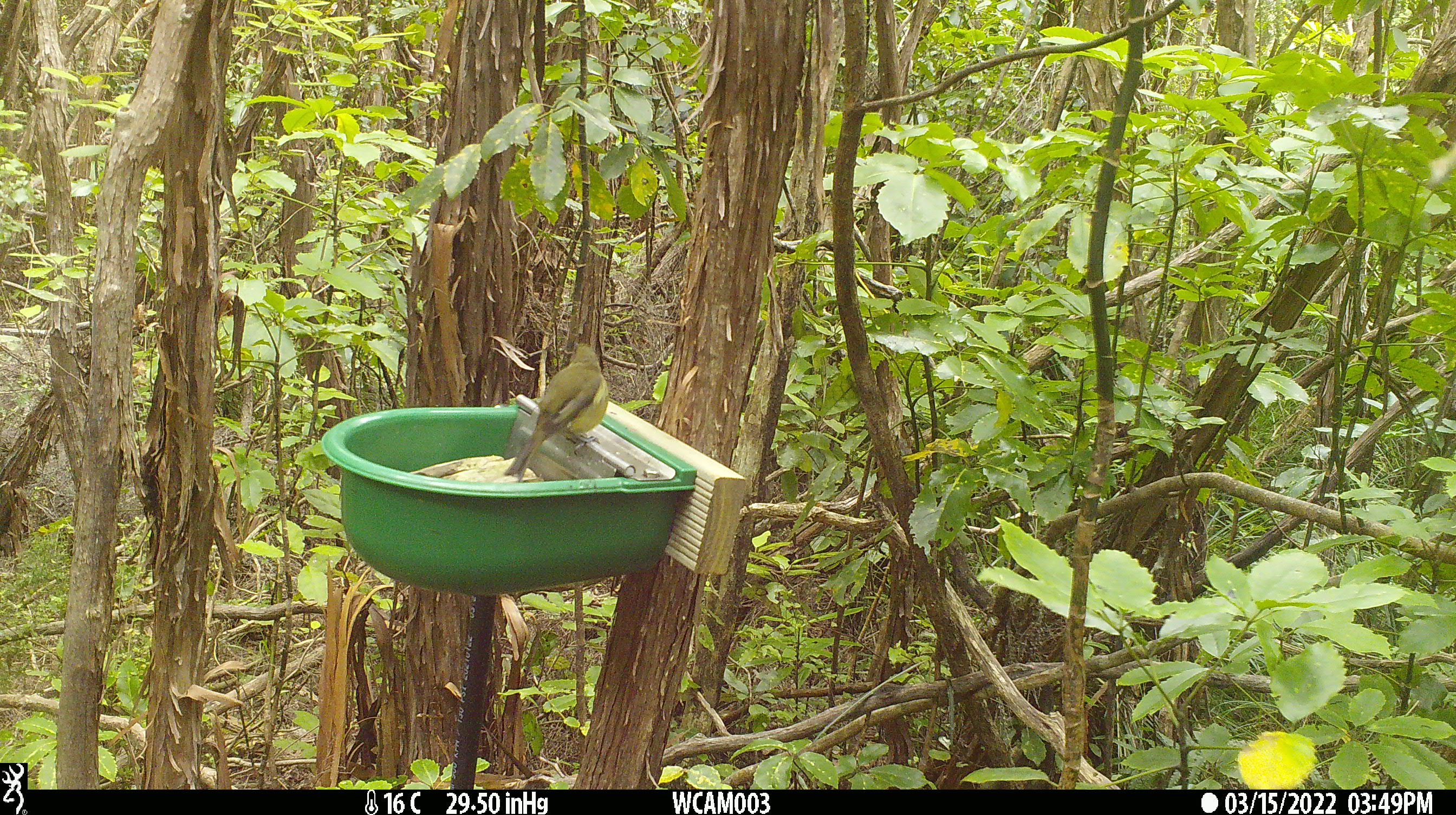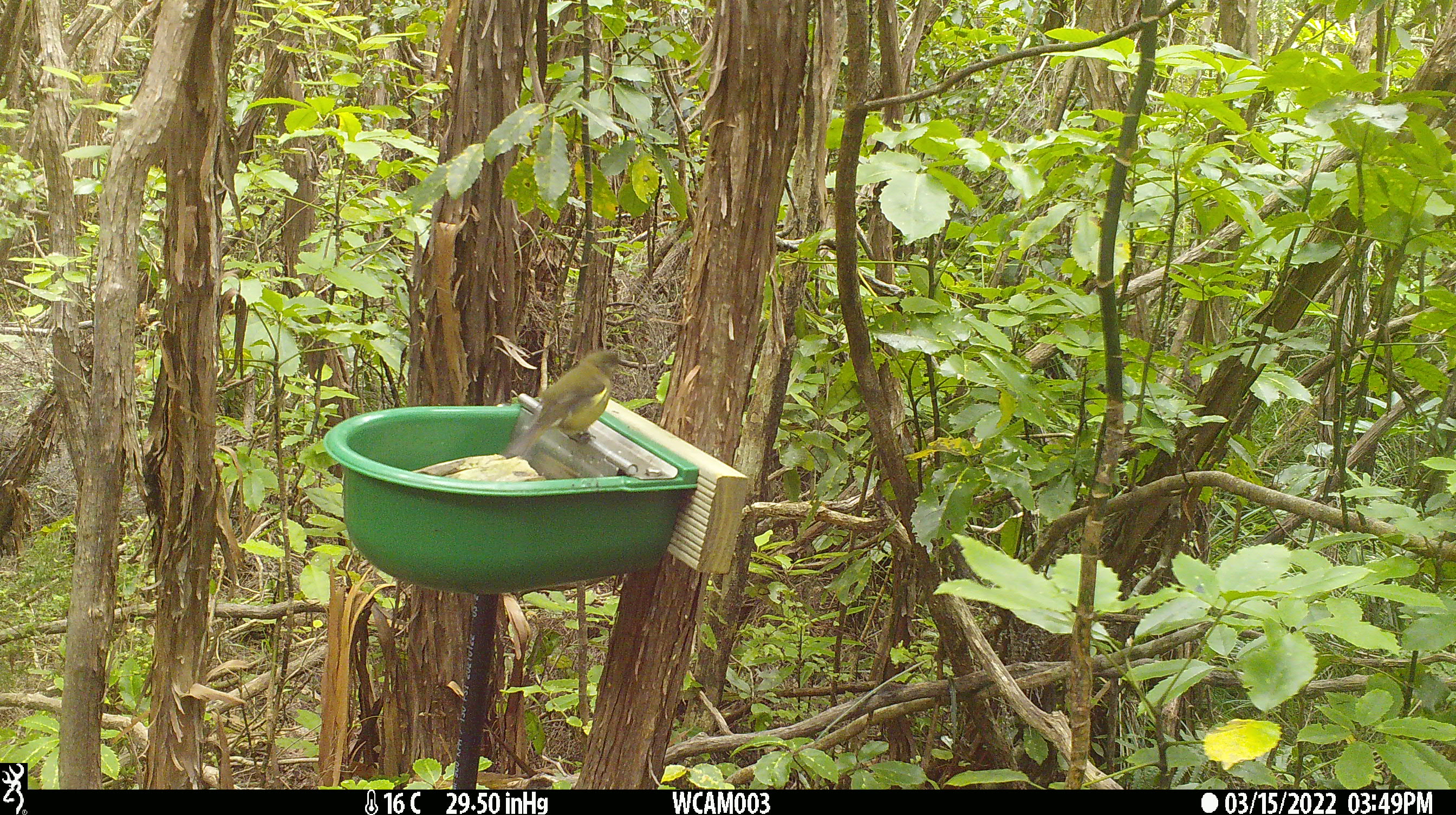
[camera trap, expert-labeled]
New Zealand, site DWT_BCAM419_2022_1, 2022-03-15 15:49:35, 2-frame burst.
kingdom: Animalia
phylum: Chordata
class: Aves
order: Passeriformes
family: Meliphagidae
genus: Anthornis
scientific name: Anthornis melanura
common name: new zealand bellbird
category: bellbird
Bellbird (new zealand bellbird) (Anthornis melanura).